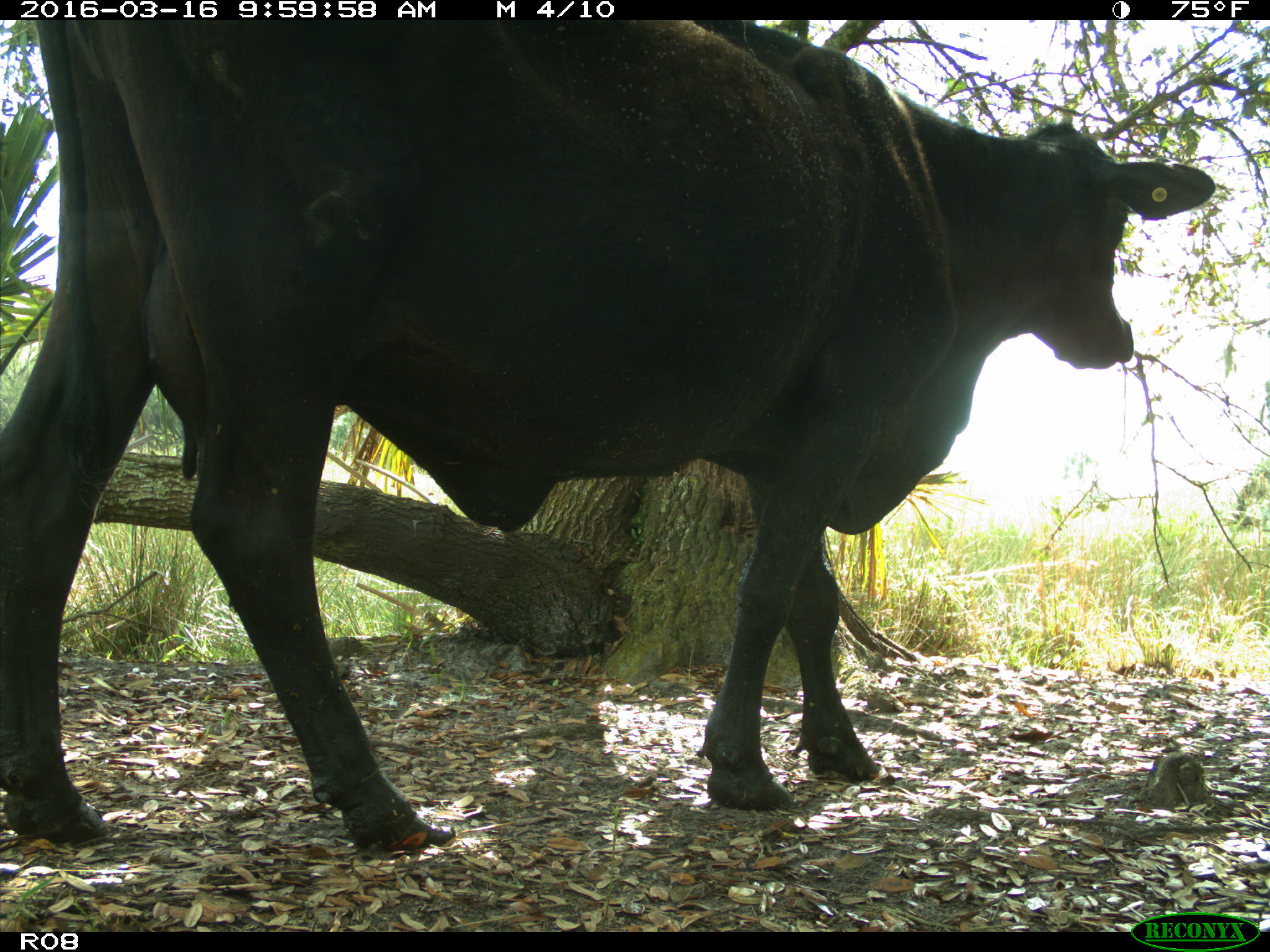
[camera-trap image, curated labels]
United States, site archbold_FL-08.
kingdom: Animalia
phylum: Chordata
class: Mammalia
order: Artiodactyla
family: Bovidae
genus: Bos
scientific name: Bos taurus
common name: domestic cow